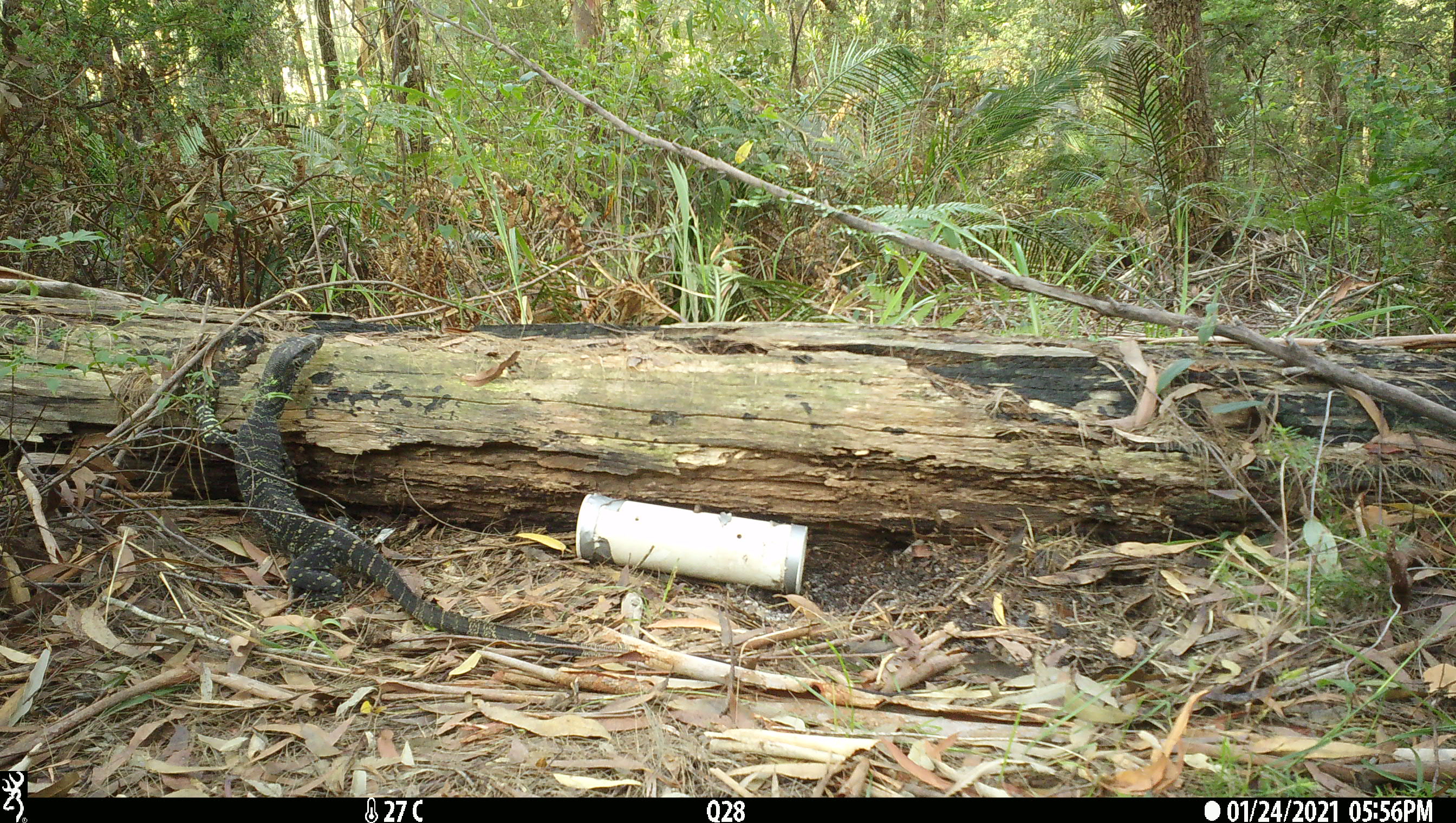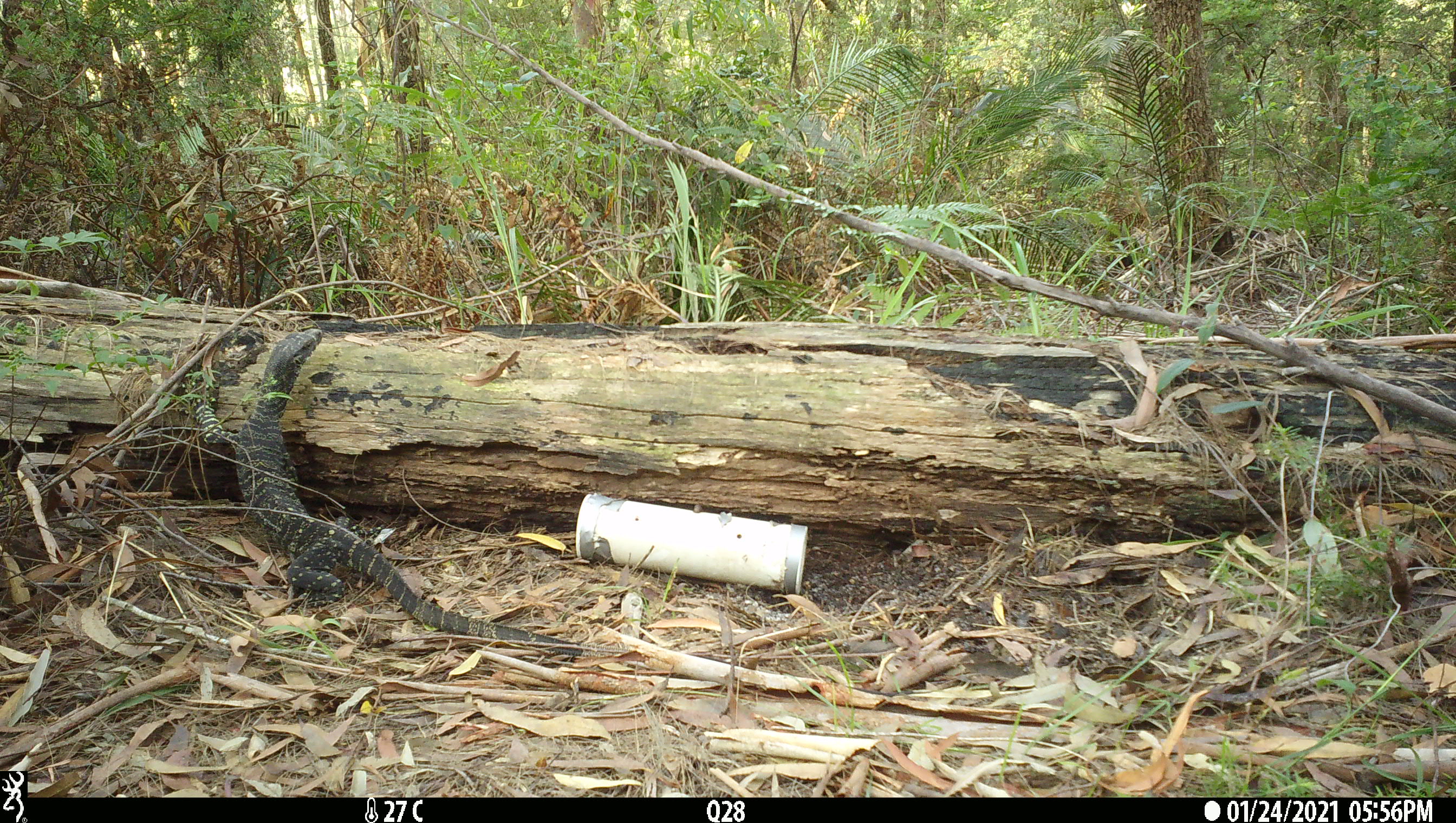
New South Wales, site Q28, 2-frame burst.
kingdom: Animalia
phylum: Chordata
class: Reptilia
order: Squamata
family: Varanidae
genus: Varanus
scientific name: Varanus varius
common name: lace monitor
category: goanna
Goanna (lace monitor) (Varanus varius).